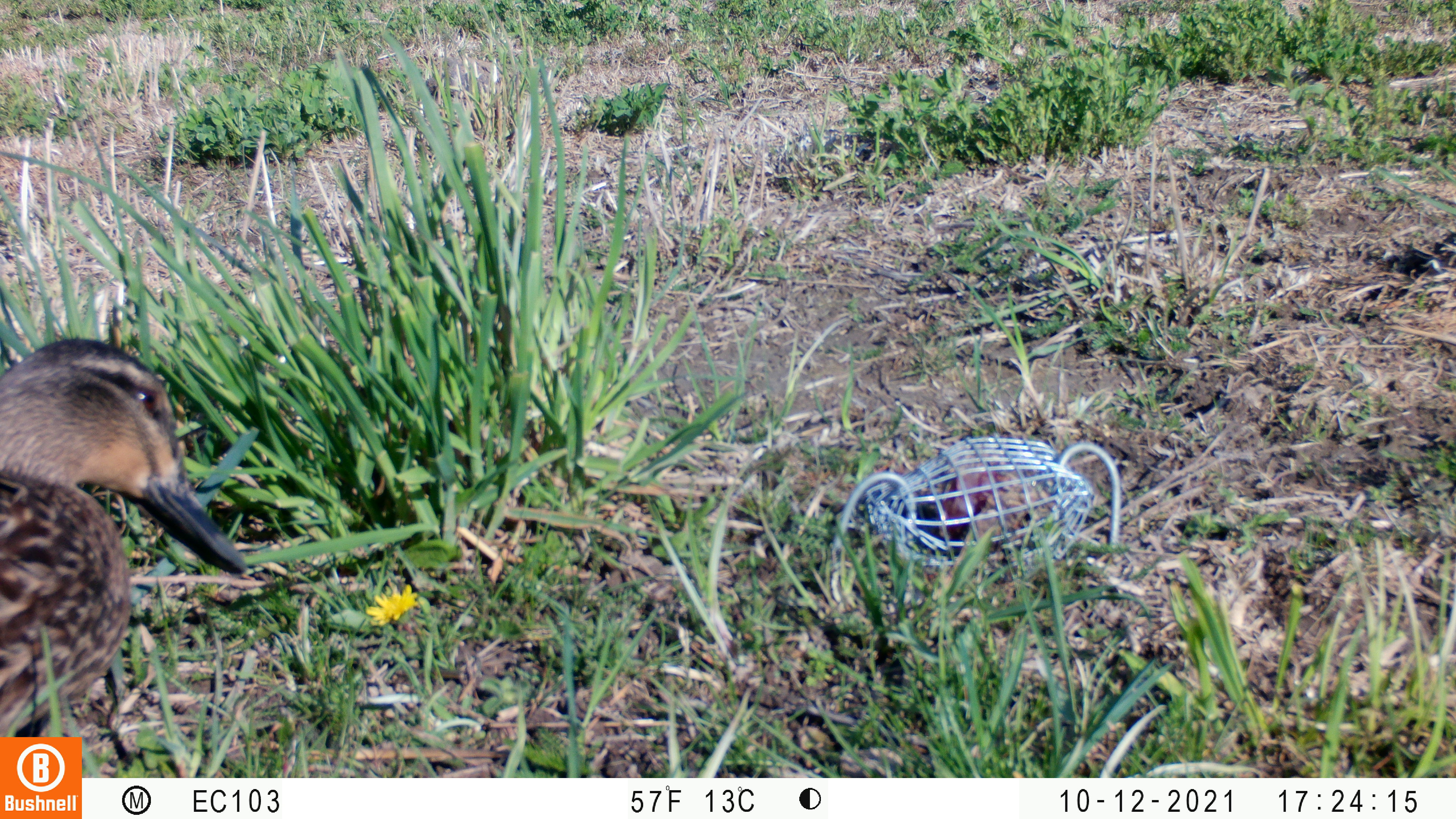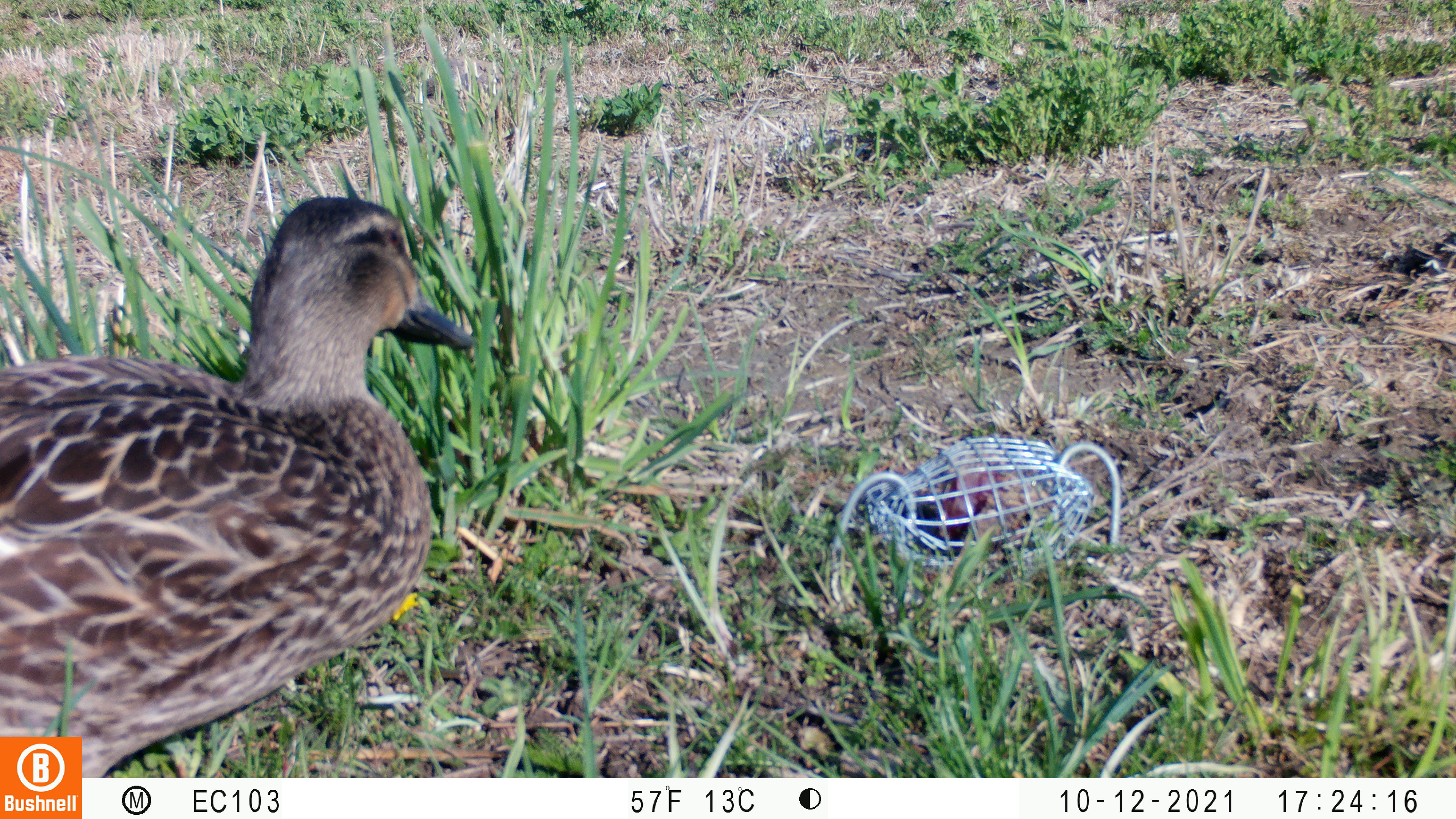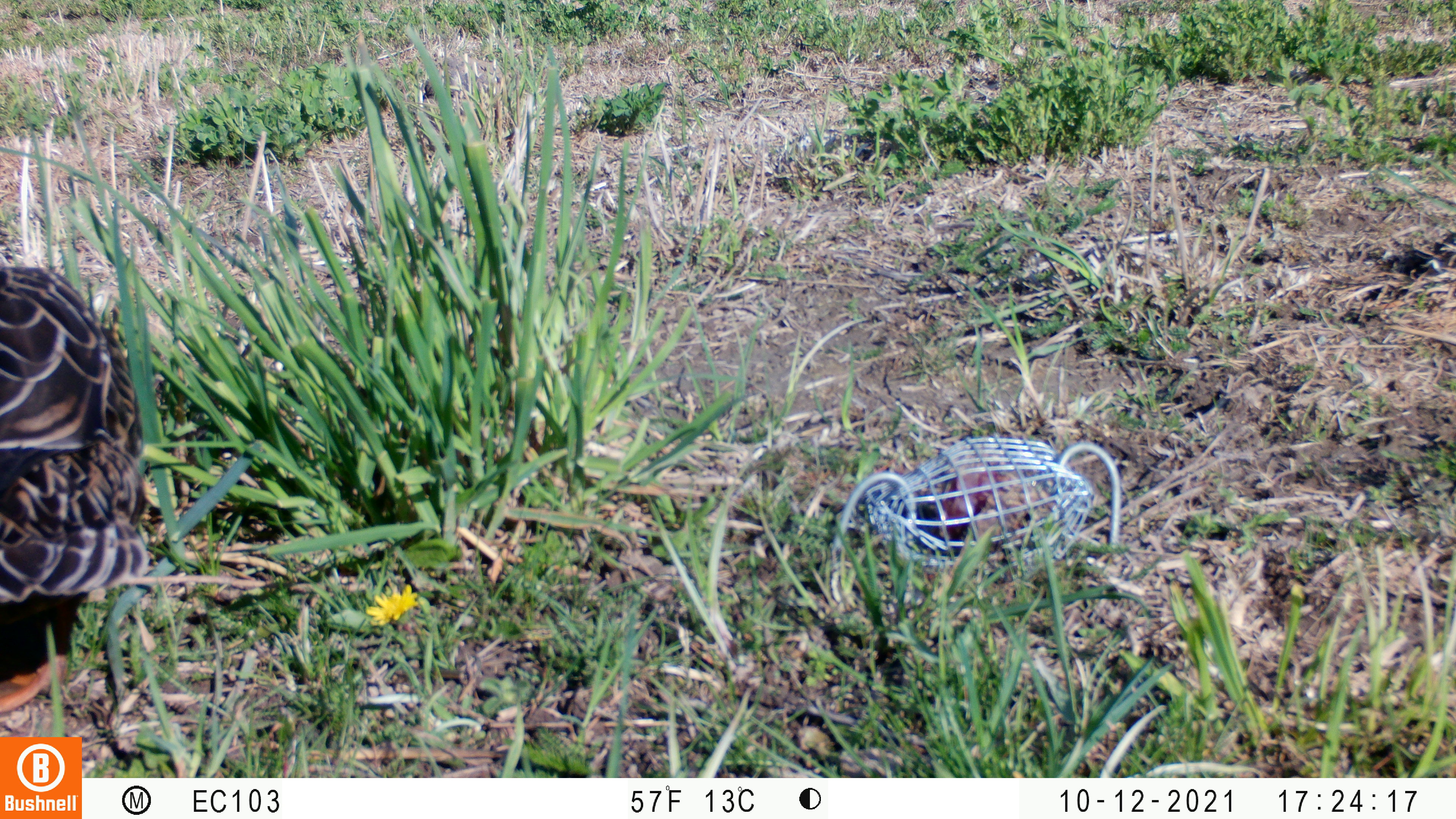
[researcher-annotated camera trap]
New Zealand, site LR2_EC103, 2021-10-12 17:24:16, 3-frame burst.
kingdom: Animalia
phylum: Chordata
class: Aves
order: Anseriformes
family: Anatidae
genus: Anas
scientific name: Anas platyrhynchos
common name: mallard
Mallard (Anas platyrhynchos).